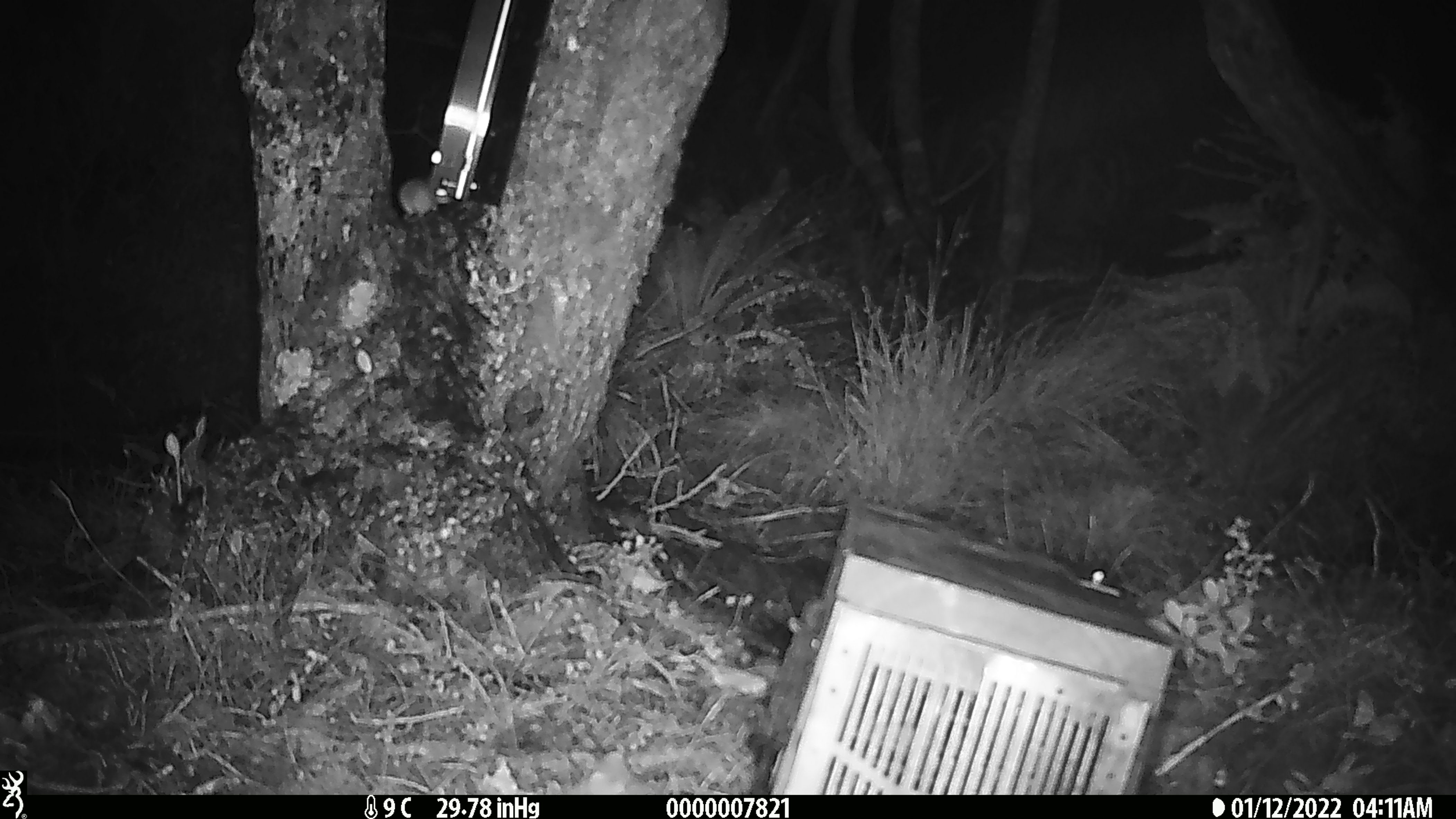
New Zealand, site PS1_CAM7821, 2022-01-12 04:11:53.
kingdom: Animalia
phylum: Chordata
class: Mammalia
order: Rodentia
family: Muridae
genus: Mus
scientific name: Mus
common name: mouse